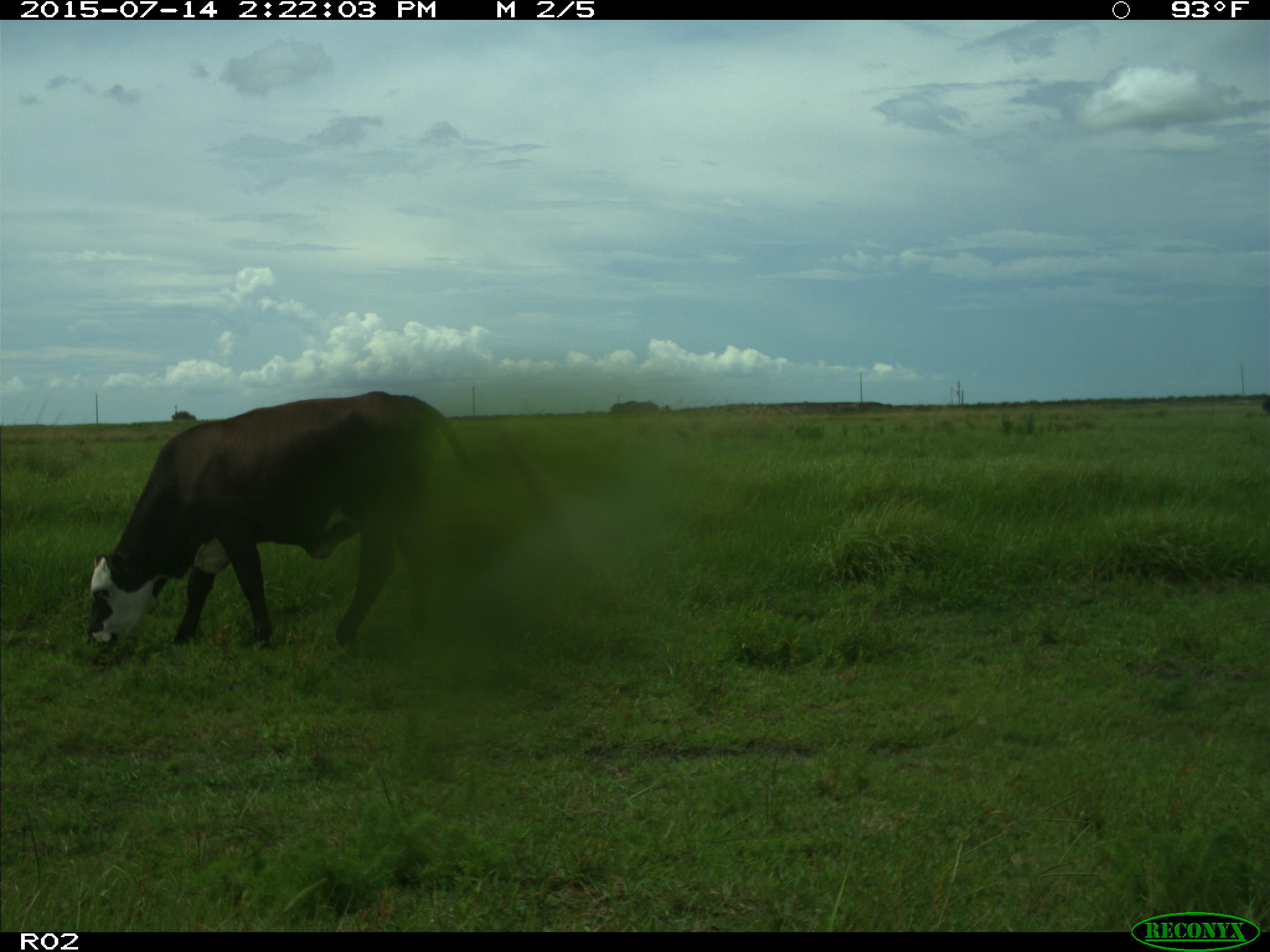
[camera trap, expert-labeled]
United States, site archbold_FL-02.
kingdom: Animalia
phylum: Chordata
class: Mammalia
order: Artiodactyla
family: Bovidae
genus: Bos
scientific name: Bos taurus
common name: domestic cow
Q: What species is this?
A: Bos taurus (domestic cow).